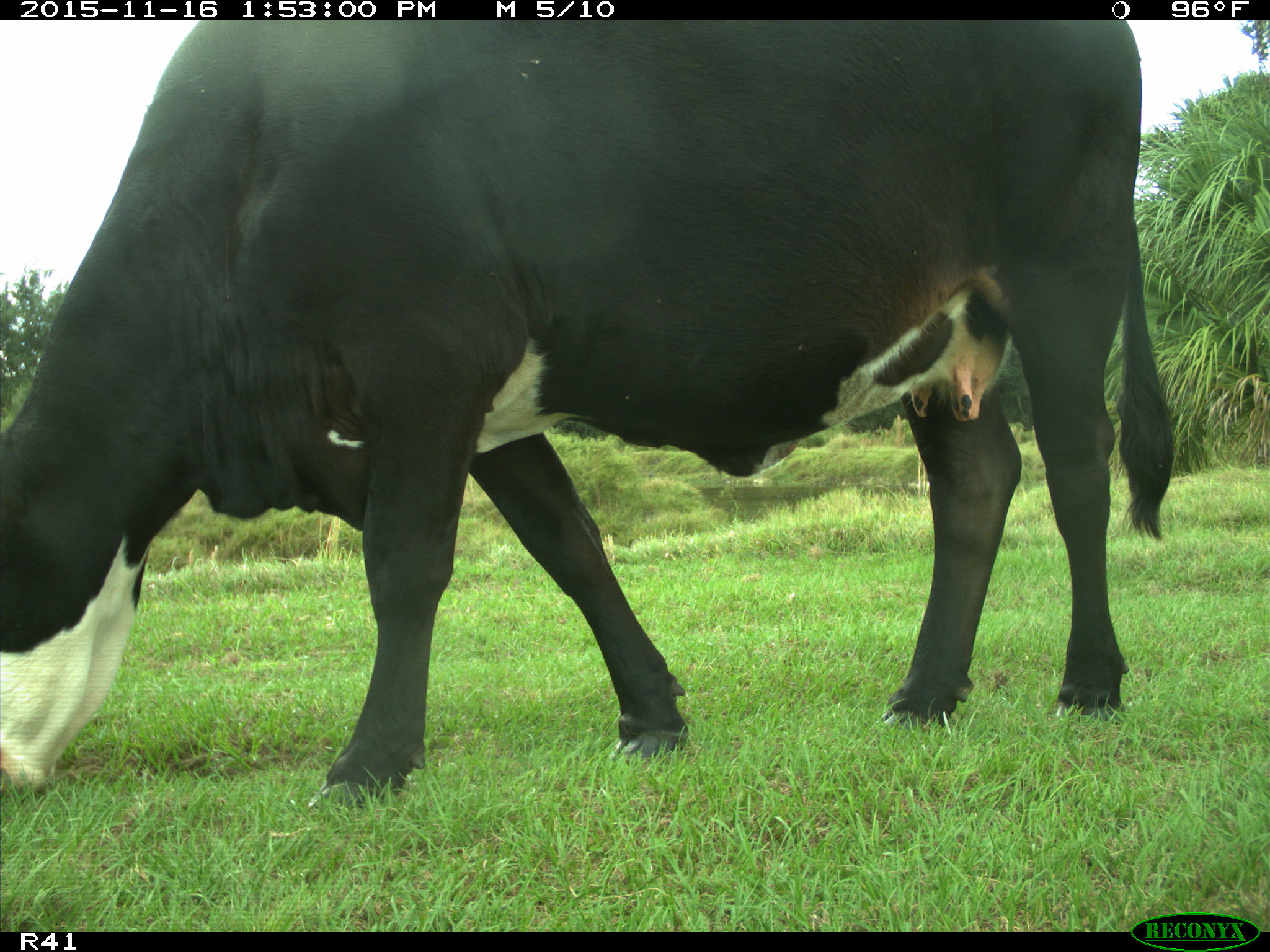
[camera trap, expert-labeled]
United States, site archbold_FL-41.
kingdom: Animalia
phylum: Chordata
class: Mammalia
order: Artiodactyla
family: Bovidae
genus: Bos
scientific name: Bos taurus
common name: domestic cow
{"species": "Bos taurus (domestic cow)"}